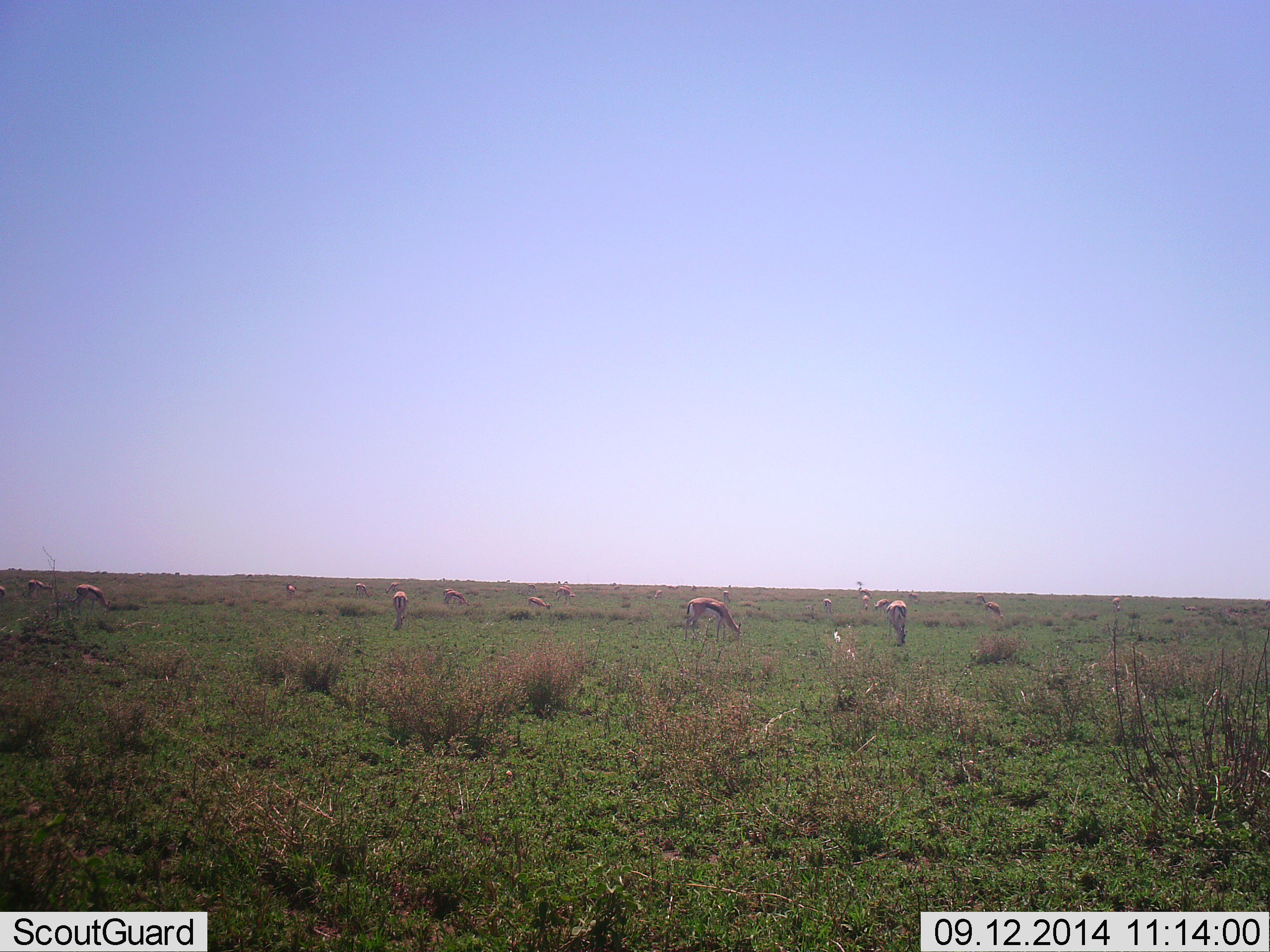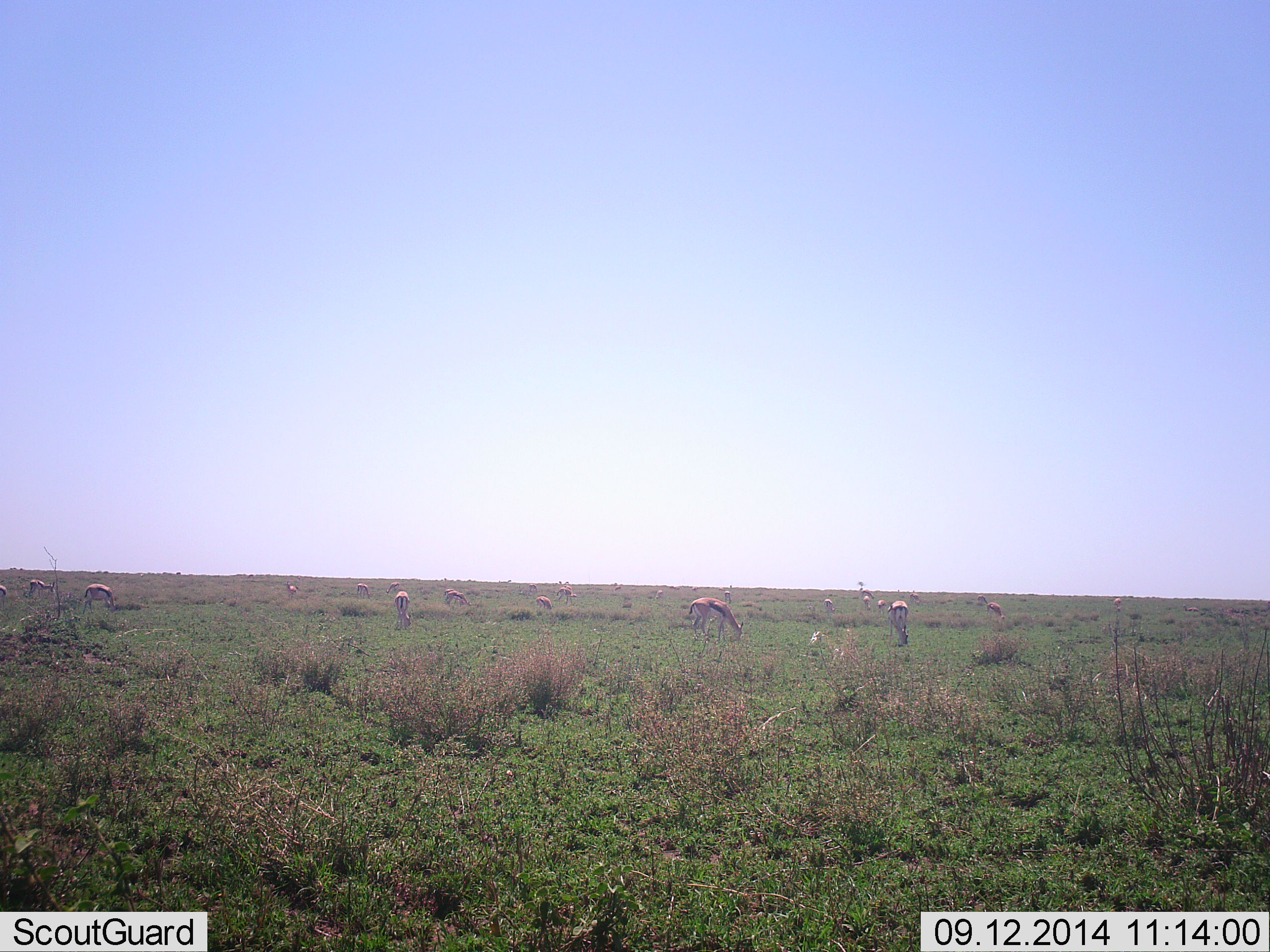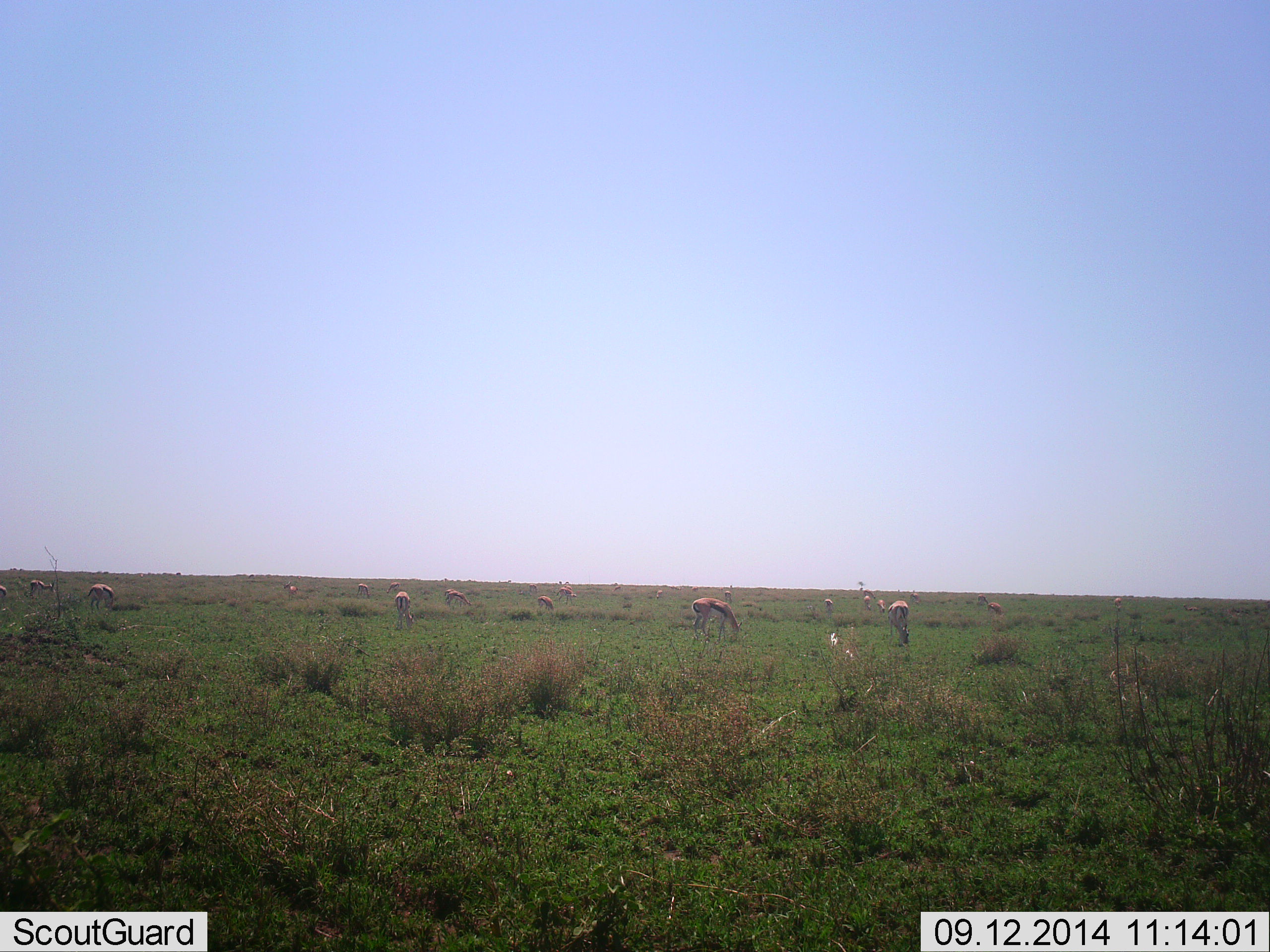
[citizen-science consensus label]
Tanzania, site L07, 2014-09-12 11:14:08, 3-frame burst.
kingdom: Animalia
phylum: Chordata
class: Mammalia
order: Artiodactyla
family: Bovidae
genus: Eudorcas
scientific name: Eudorcas thomsonii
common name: thomson's gazelle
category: gazellethomsons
Gazellethomsons (thomson's gazelle) (Eudorcas thomsonii), count 11-50. Behavior (volunteer vote fractions): standing 30%, resting 0%, moving 0%, interacting 0%. Young present (vote fraction): 0%. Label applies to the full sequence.